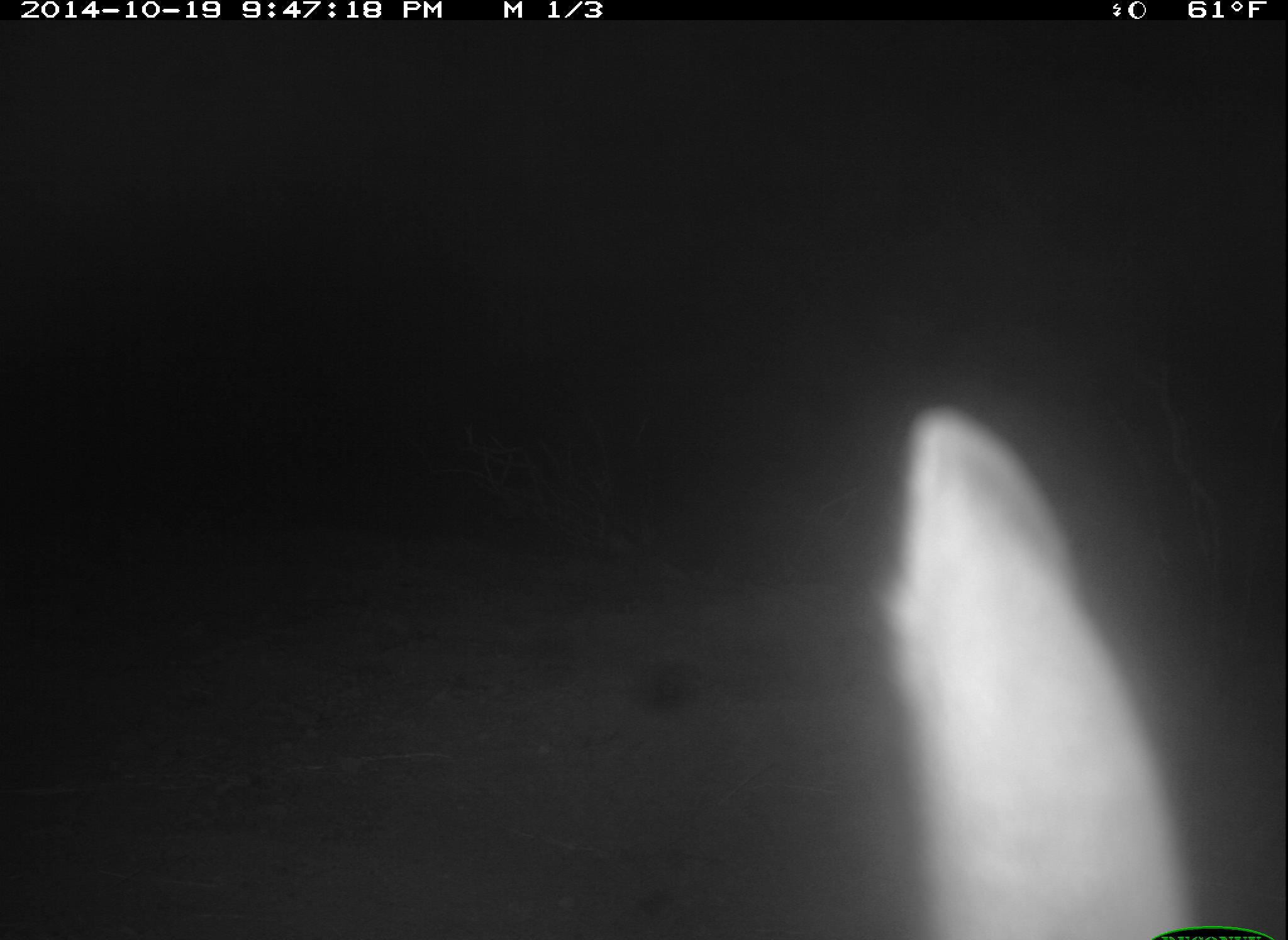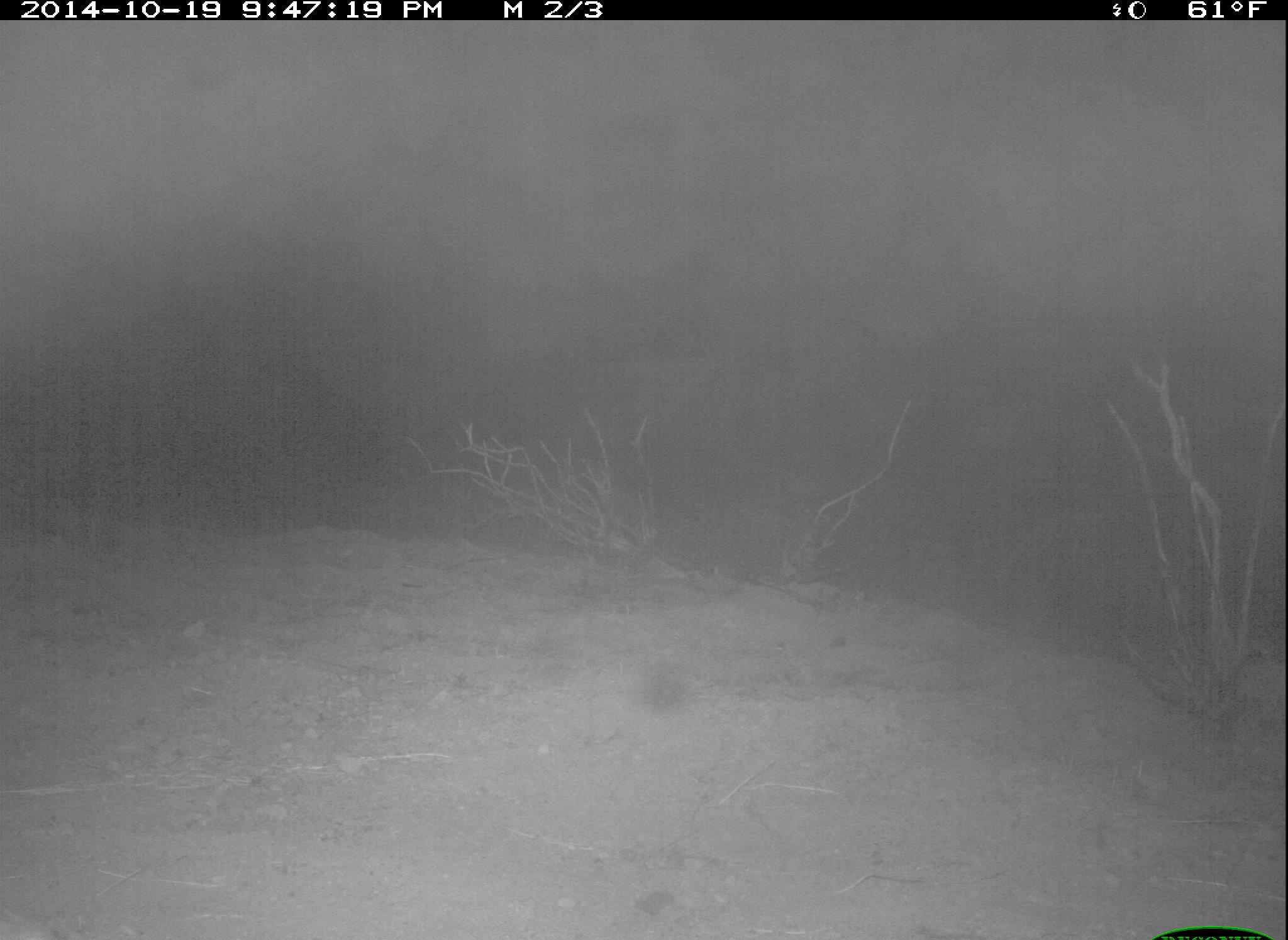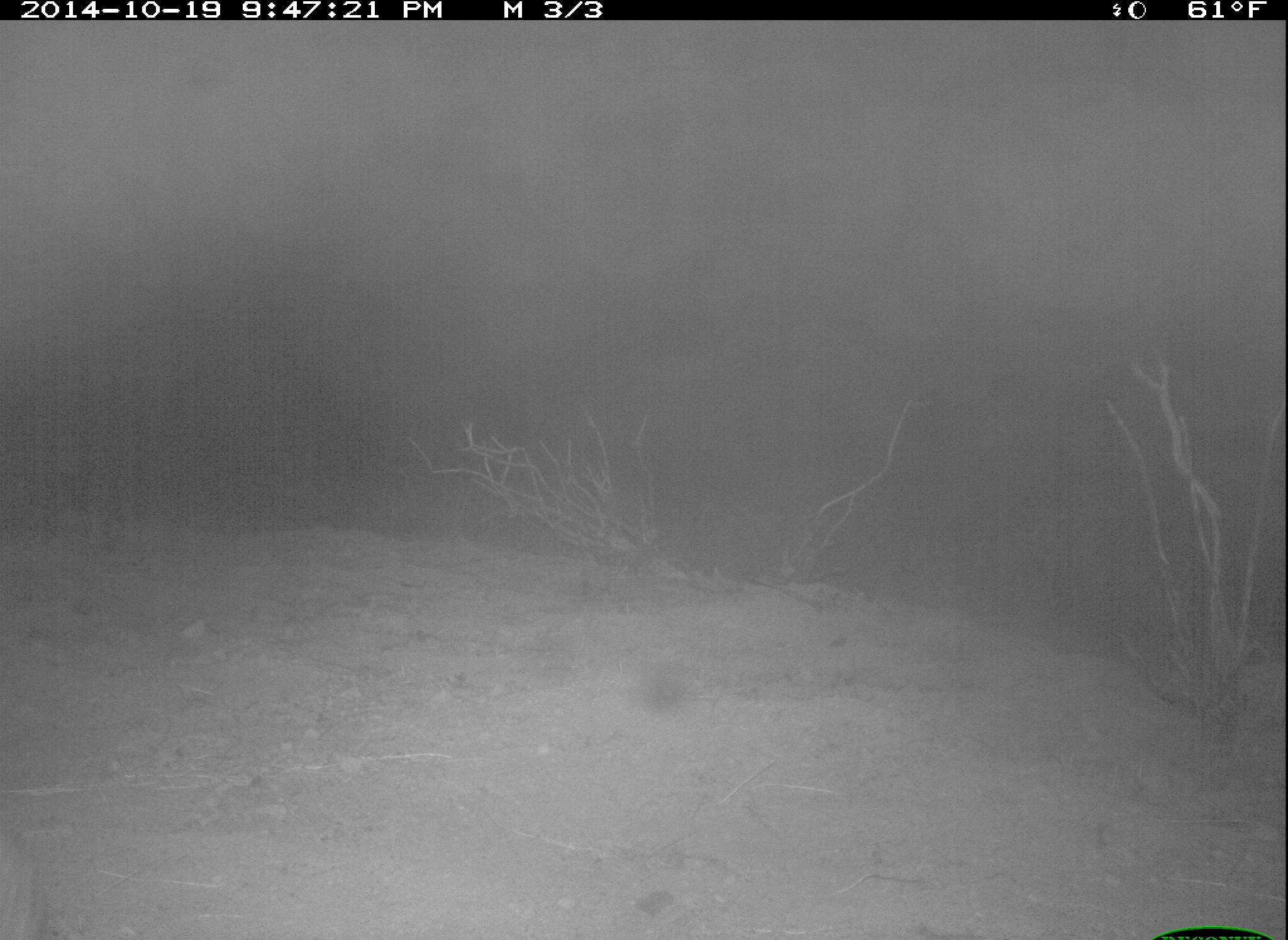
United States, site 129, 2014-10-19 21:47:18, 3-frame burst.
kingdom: Animalia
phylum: Chordata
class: Mammalia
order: Lagomorpha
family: Leporidae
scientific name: Leporidae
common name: rabbits and hares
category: rabbit